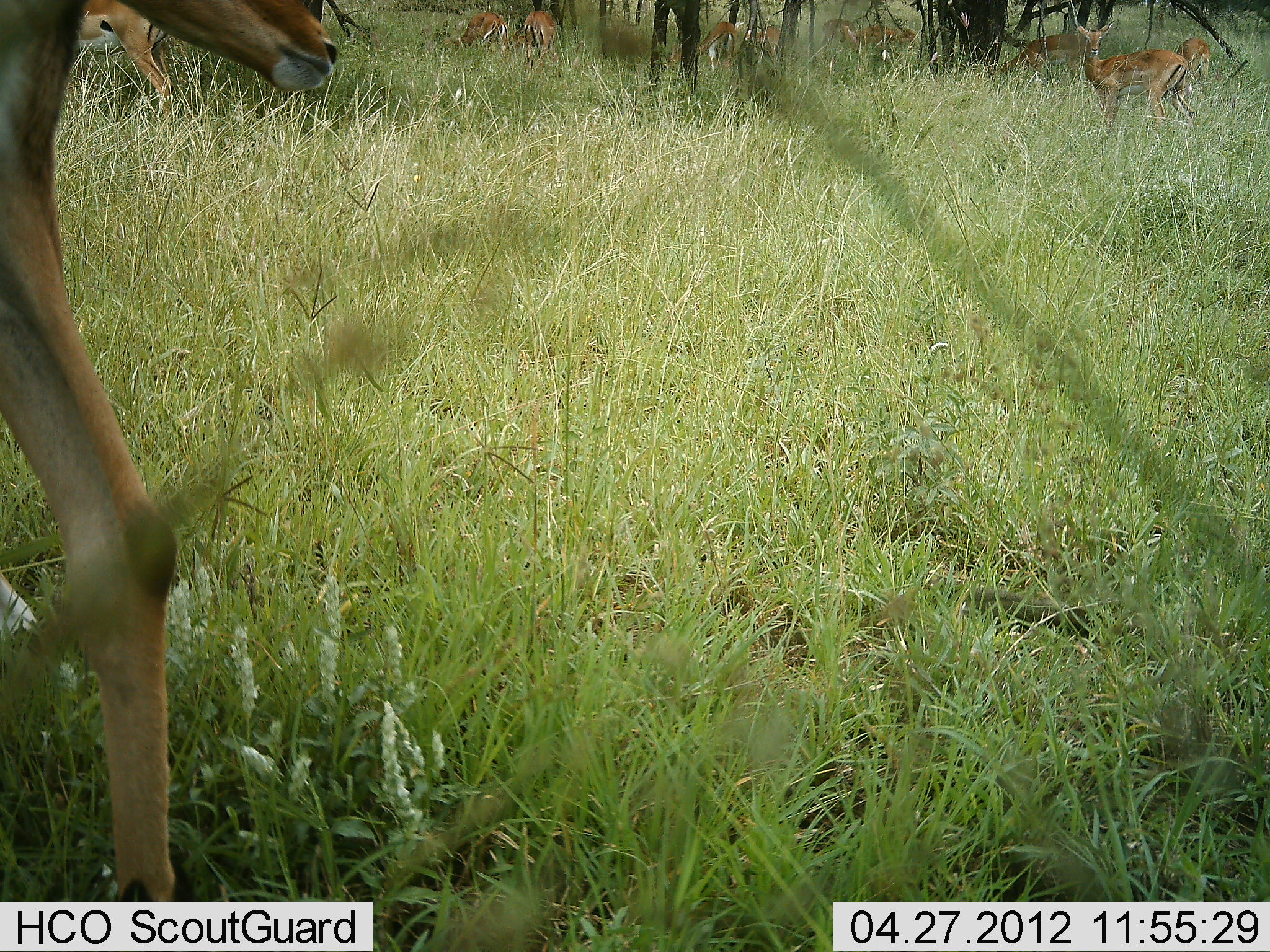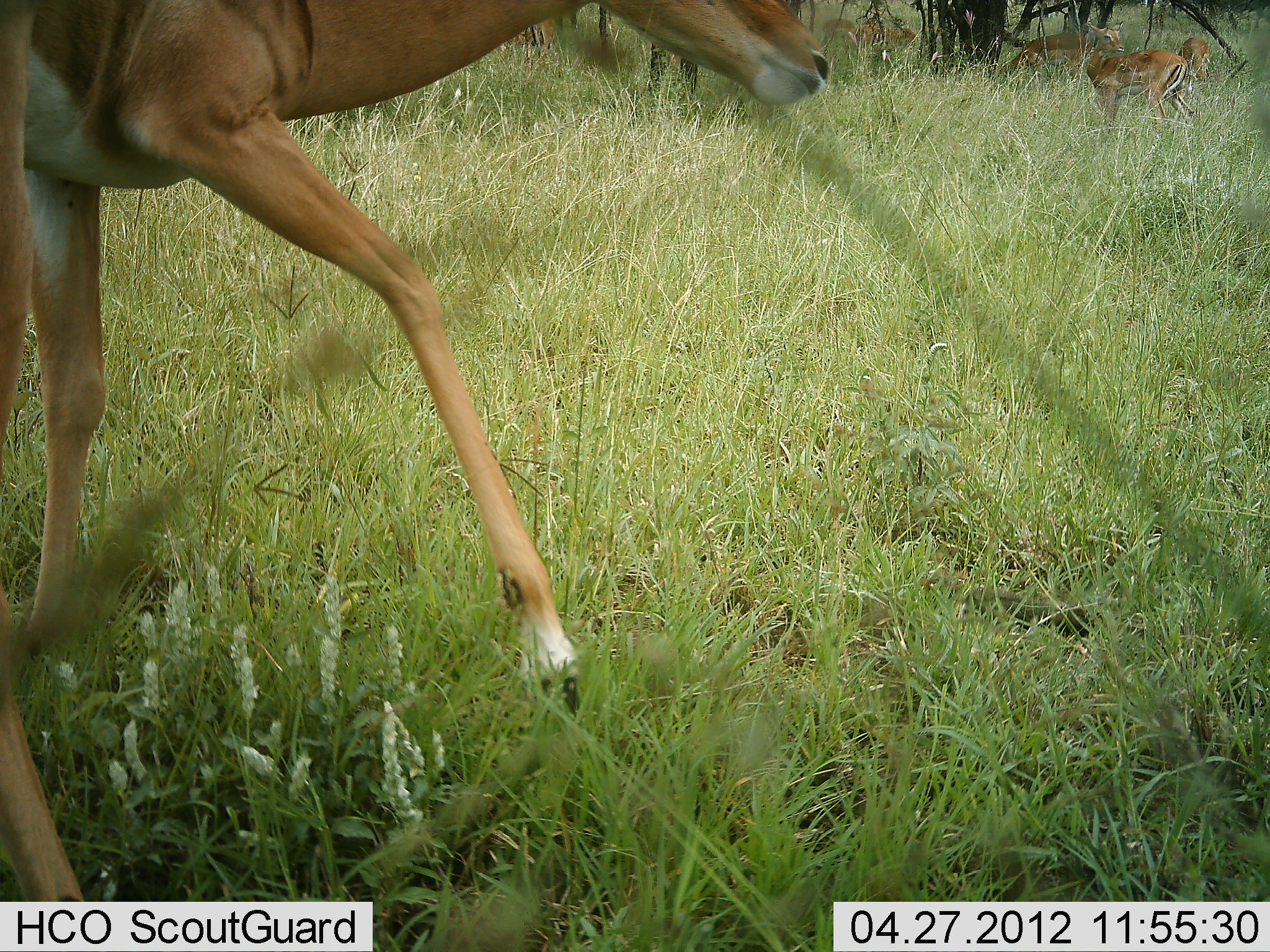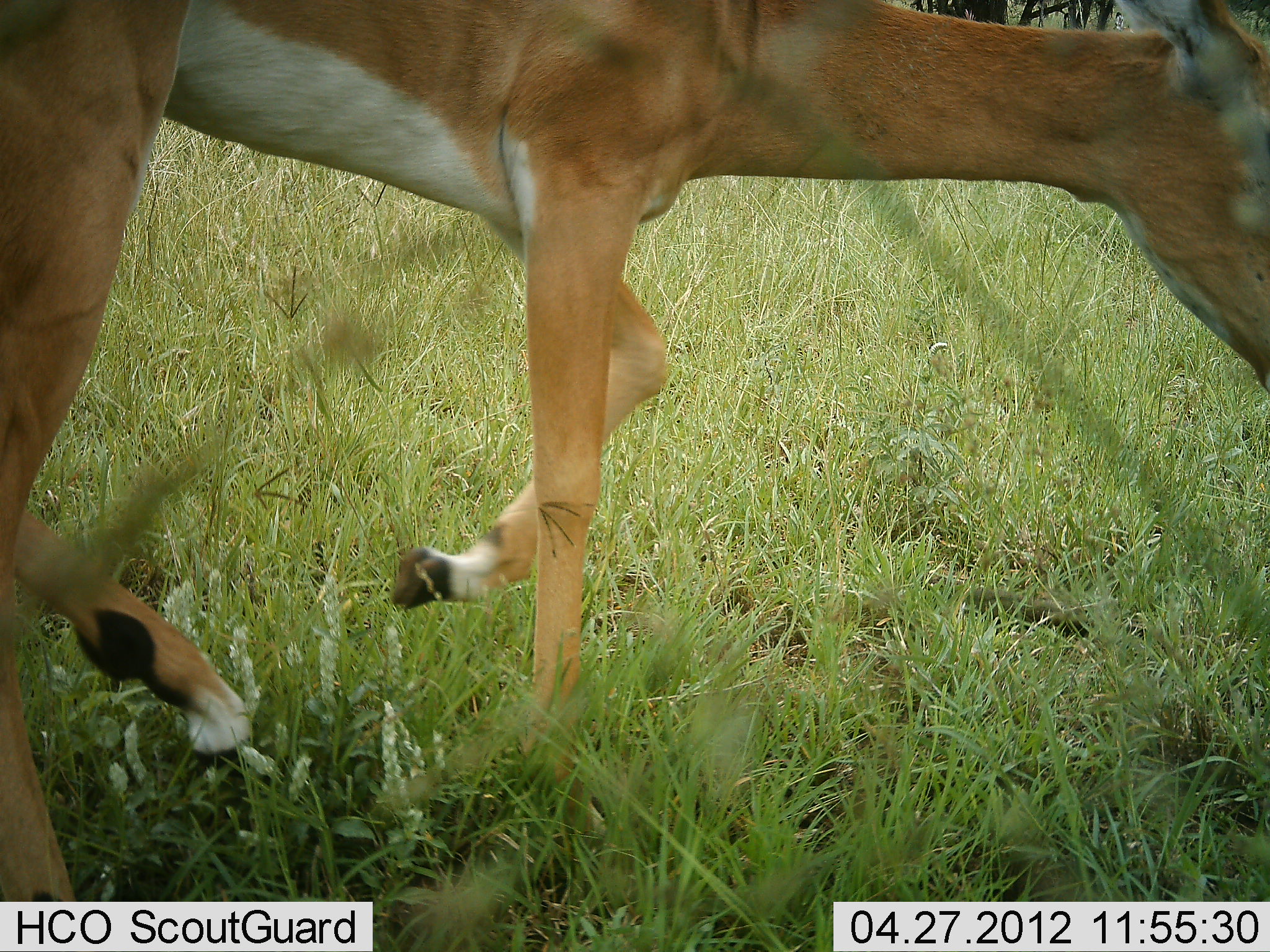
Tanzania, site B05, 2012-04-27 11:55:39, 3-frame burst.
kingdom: Animalia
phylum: Chordata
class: Mammalia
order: Artiodactyla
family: Bovidae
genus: Aepyceros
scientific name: Aepyceros melampus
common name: impala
Impala (Aepyceros melampus), count 5. Behavior (volunteer vote fractions): standing 50%, resting 0%, moving 89%, interacting 0%. Young present (vote fraction): 0%. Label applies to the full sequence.